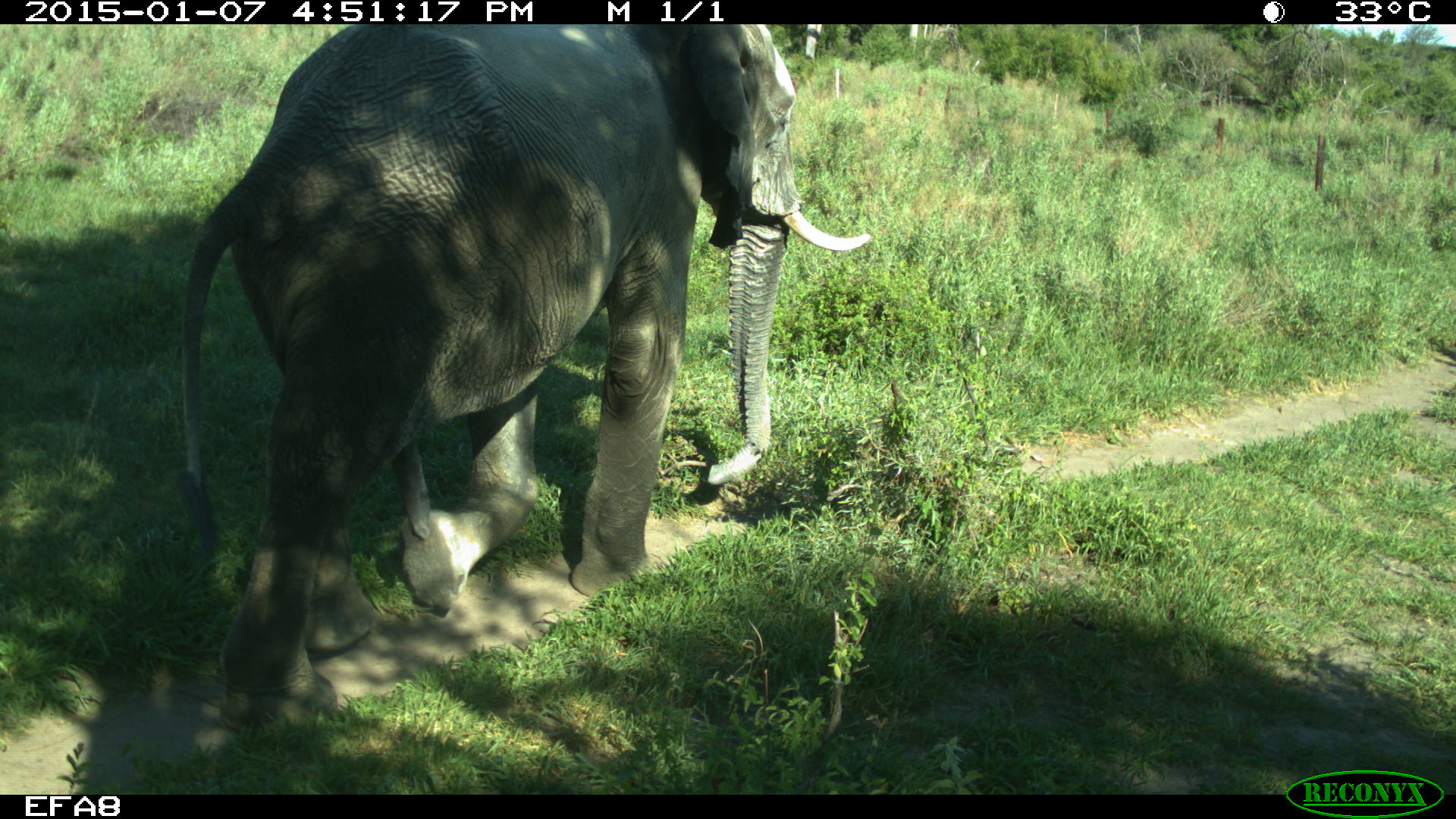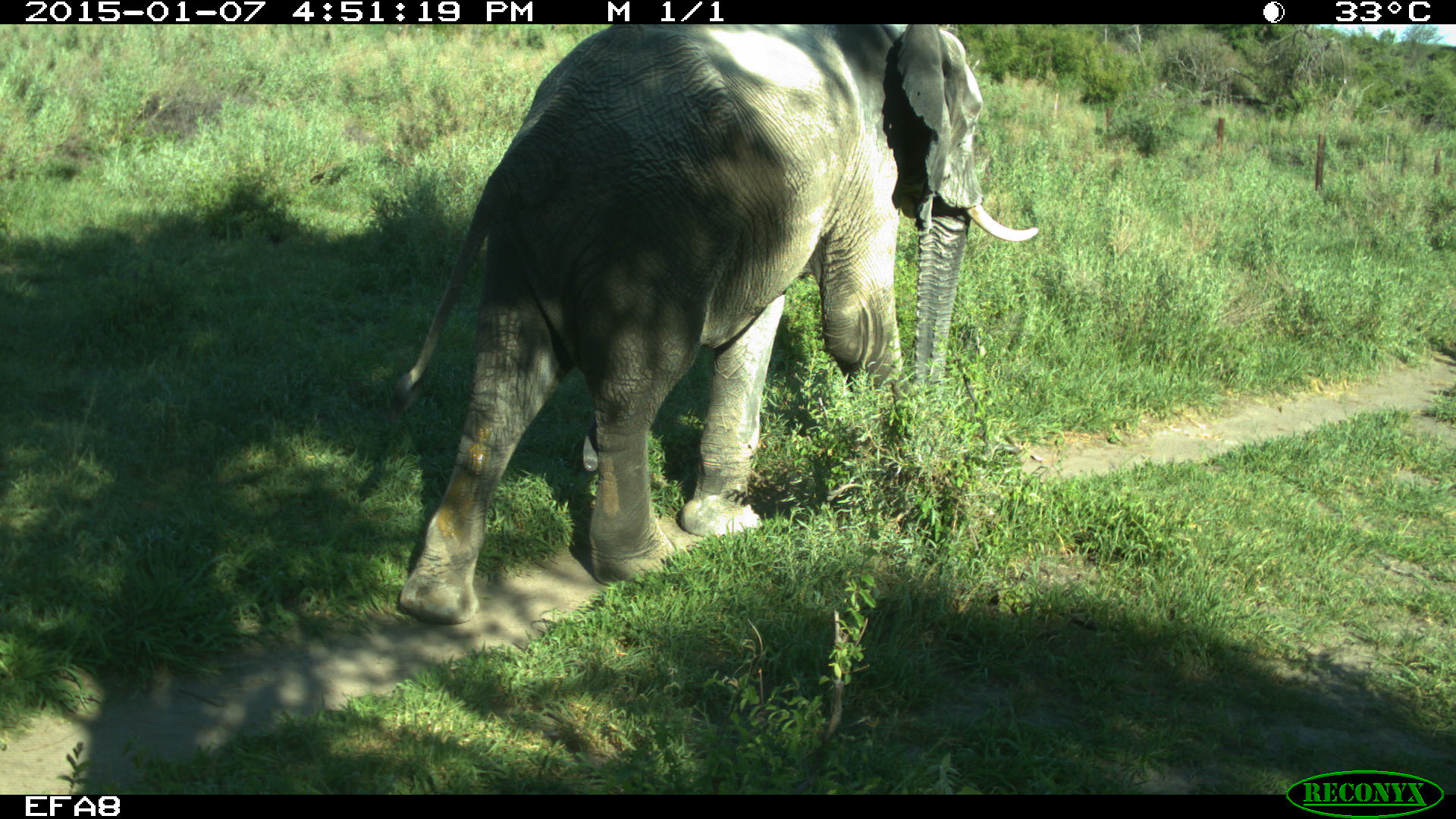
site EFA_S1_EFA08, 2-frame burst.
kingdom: Animalia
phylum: Chordata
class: Mammalia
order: Proboscidea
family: Elephantidae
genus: Loxodonta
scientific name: Loxodonta africana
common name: african bush elephant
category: elephant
Elephant (african bush elephant) (Loxodonta africana), count 1. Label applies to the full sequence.